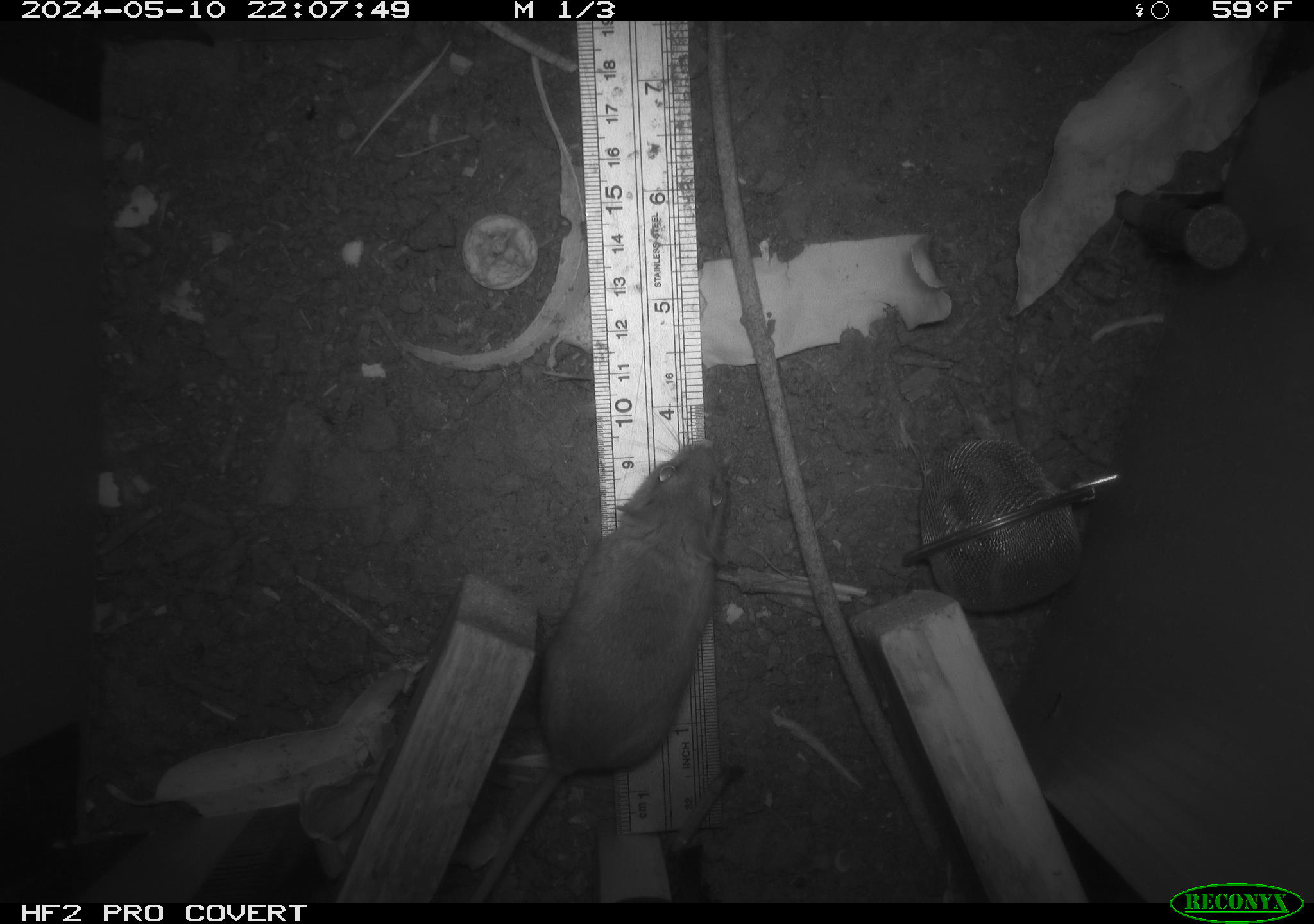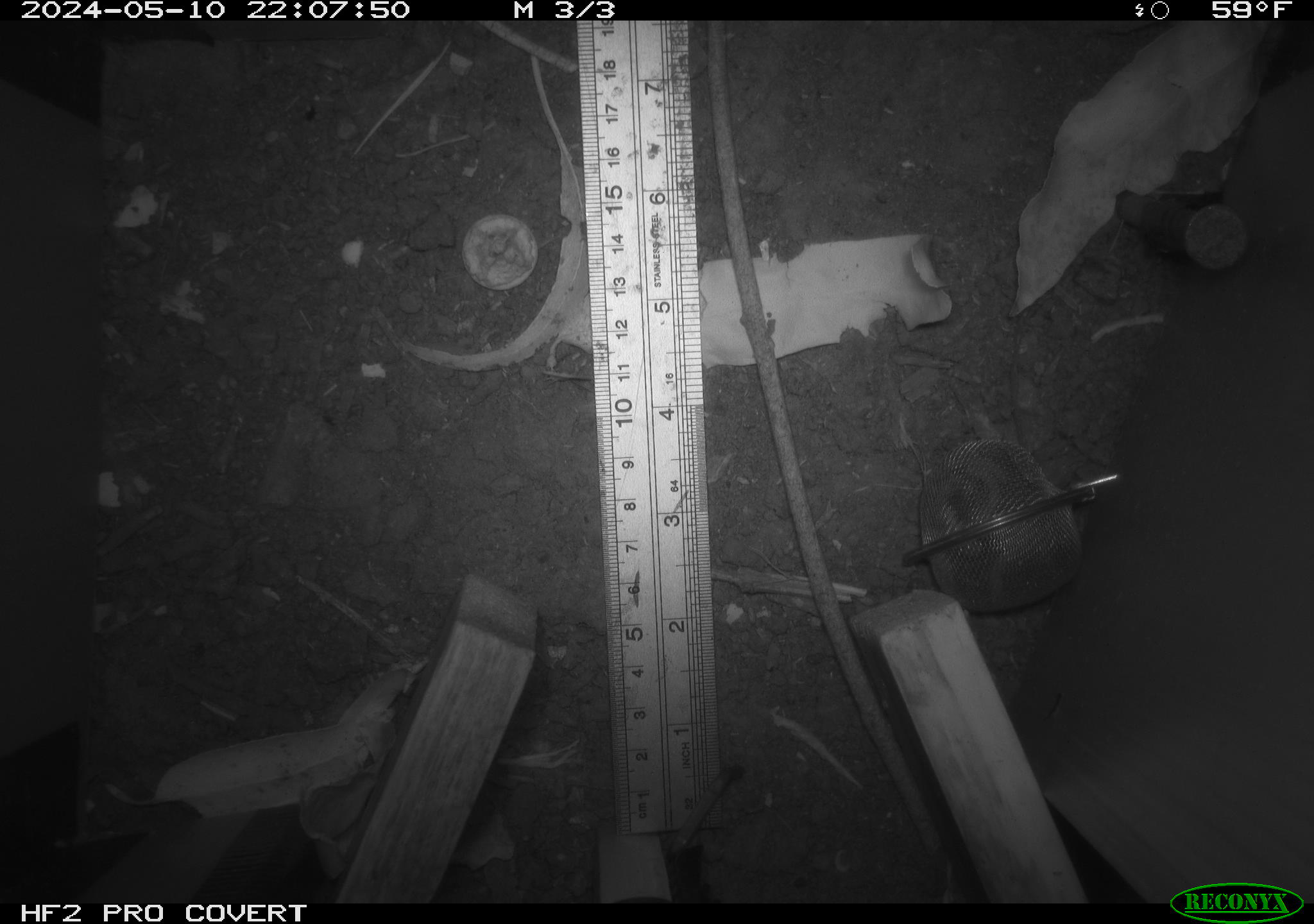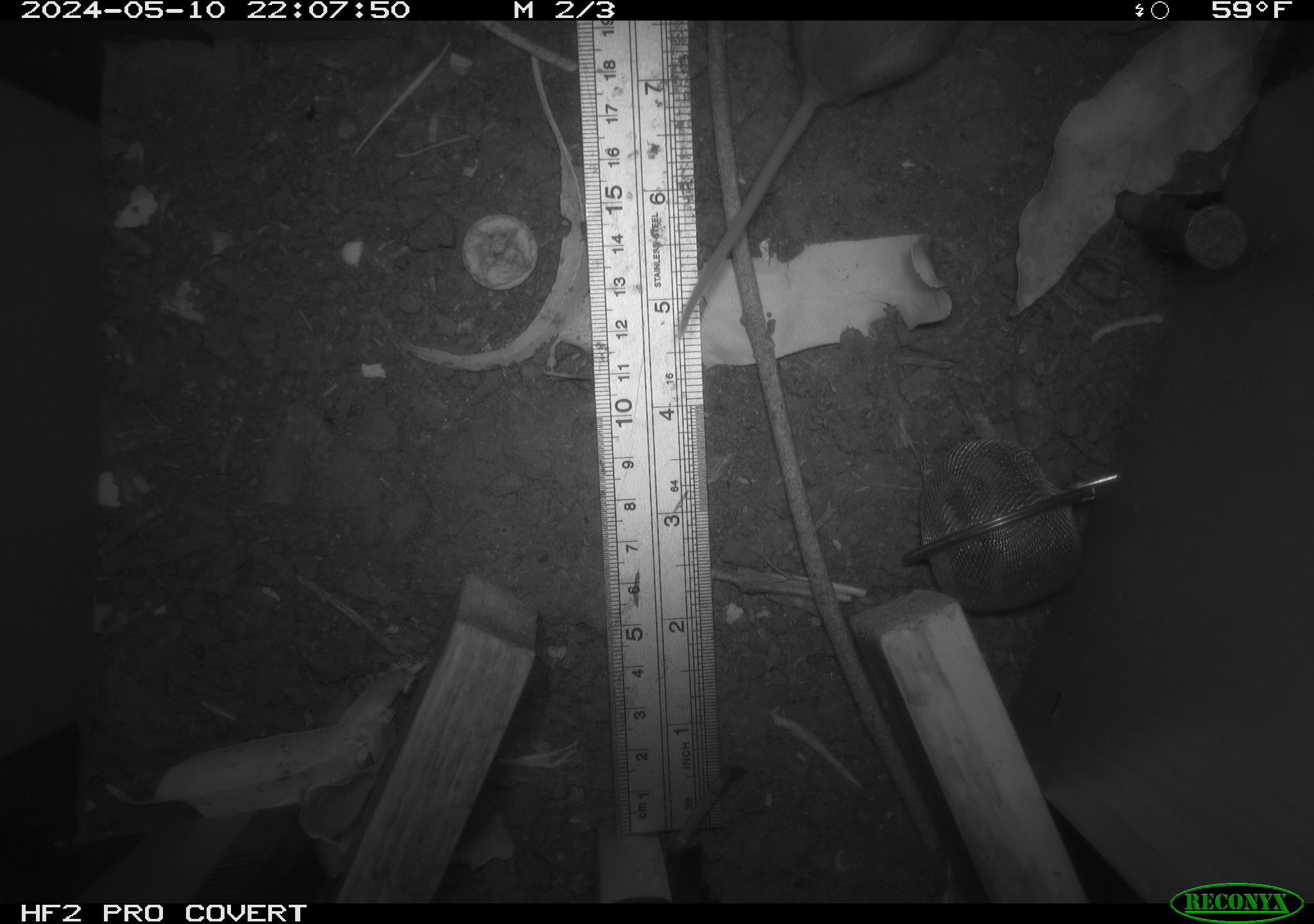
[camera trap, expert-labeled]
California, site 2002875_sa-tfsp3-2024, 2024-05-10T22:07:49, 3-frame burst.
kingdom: Animalia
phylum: Chordata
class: Mammalia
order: Rodentia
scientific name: Rodentia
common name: mouse species